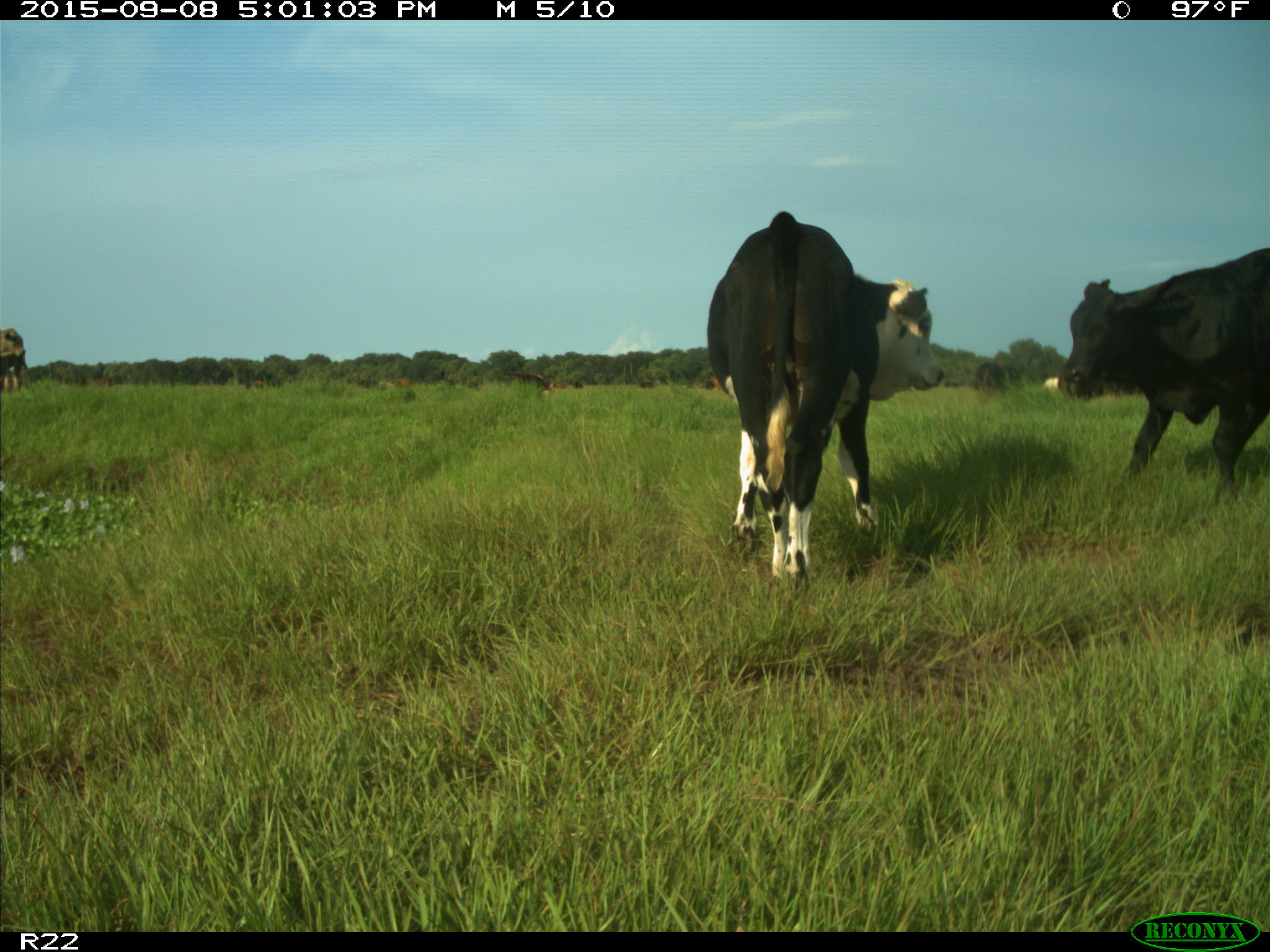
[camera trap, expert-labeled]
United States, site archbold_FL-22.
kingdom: Animalia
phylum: Chordata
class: Mammalia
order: Artiodactyla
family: Bovidae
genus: Bos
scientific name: Bos taurus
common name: domestic cow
Bos taurus (domestic cow).